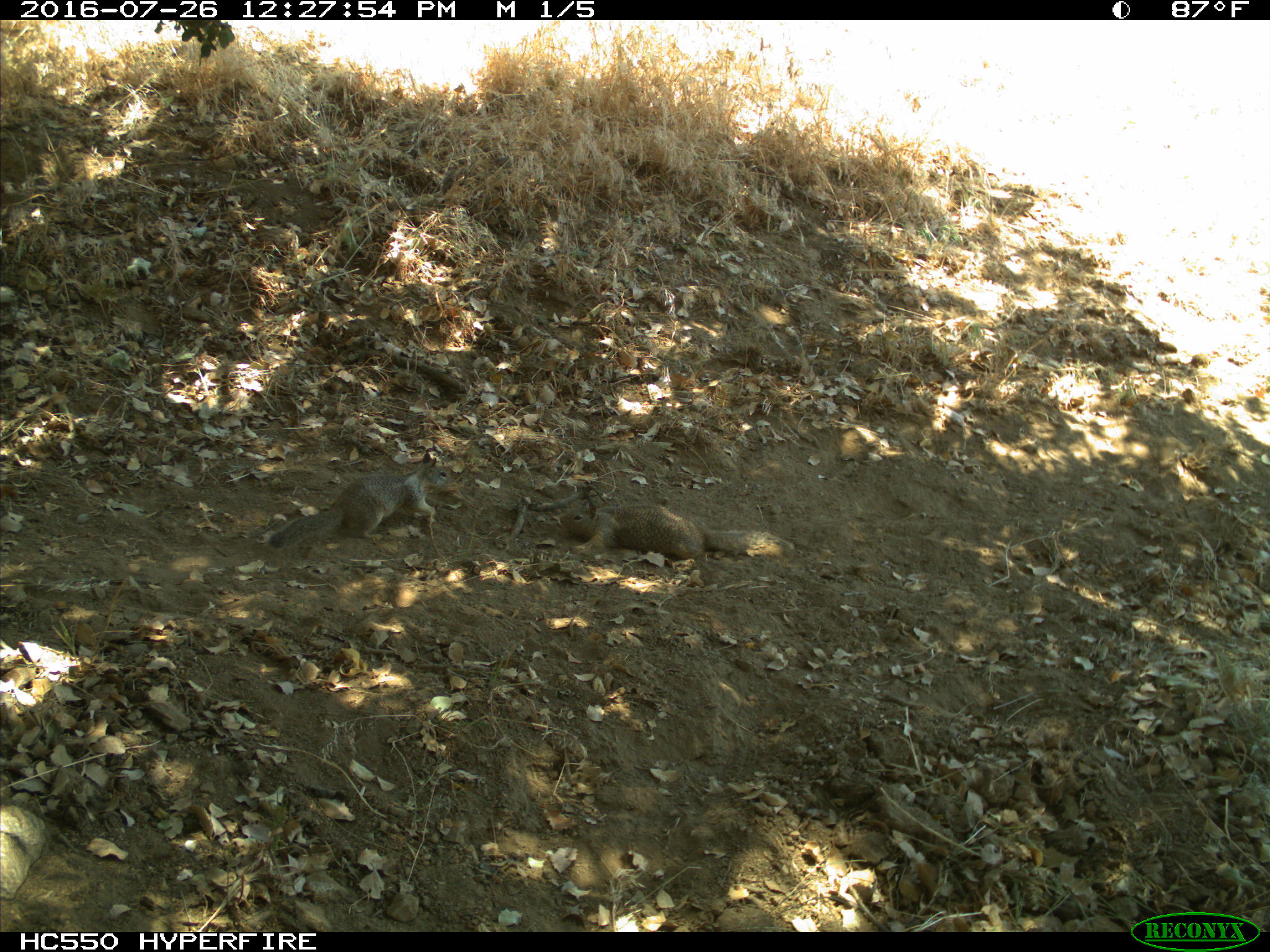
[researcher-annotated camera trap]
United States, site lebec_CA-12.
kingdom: Animalia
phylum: Chordata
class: Mammalia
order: Rodentia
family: Sciuridae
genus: Otospermophilus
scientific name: Otospermophilus beecheyi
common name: california ground squirrel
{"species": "Otospermophilus beecheyi (california ground squirrel)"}